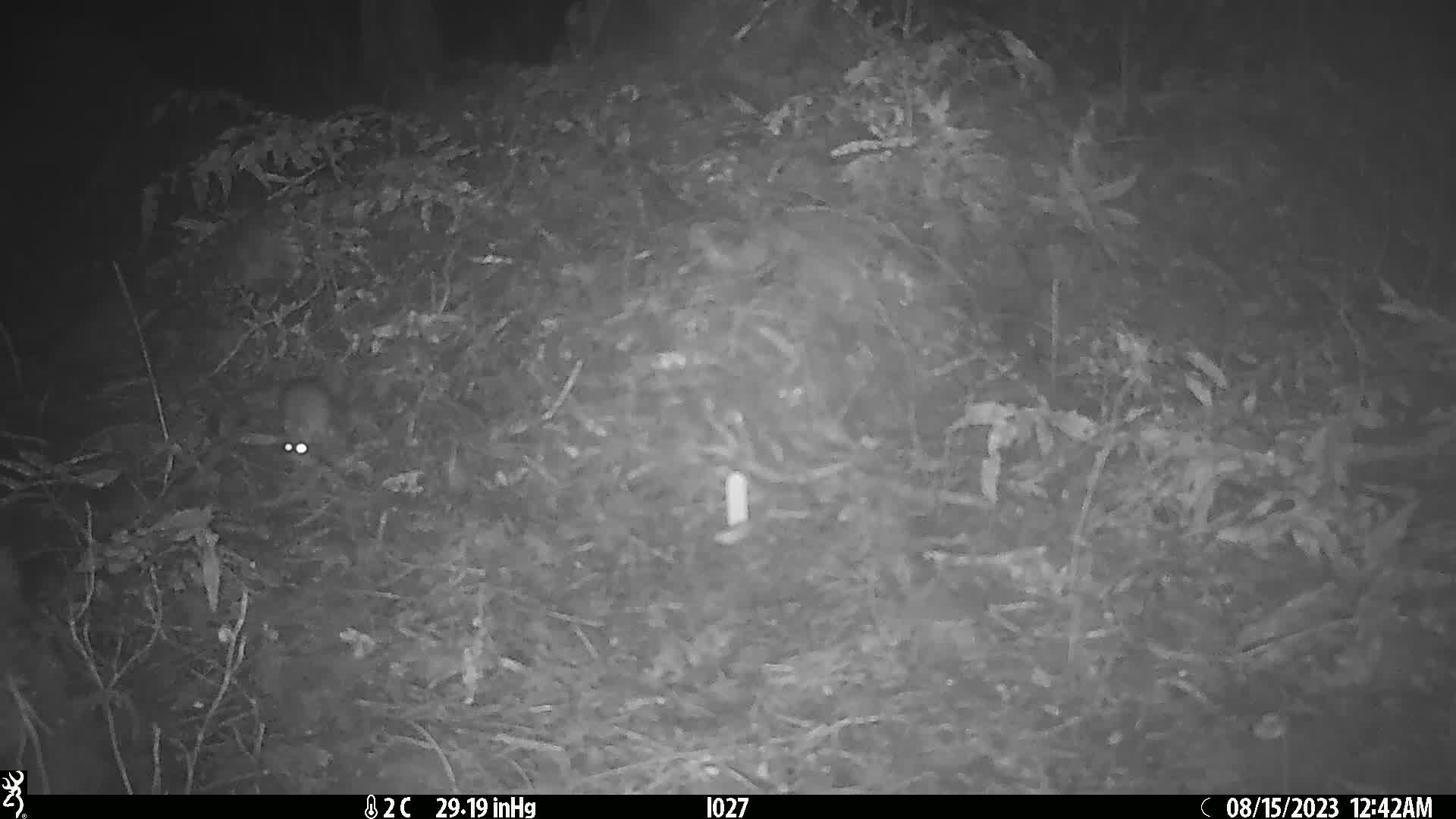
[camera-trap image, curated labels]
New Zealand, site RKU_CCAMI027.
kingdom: Animalia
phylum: Chordata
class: Mammalia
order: Rodentia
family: Muridae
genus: Rattus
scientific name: Rattus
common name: rat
Rat (Rattus).